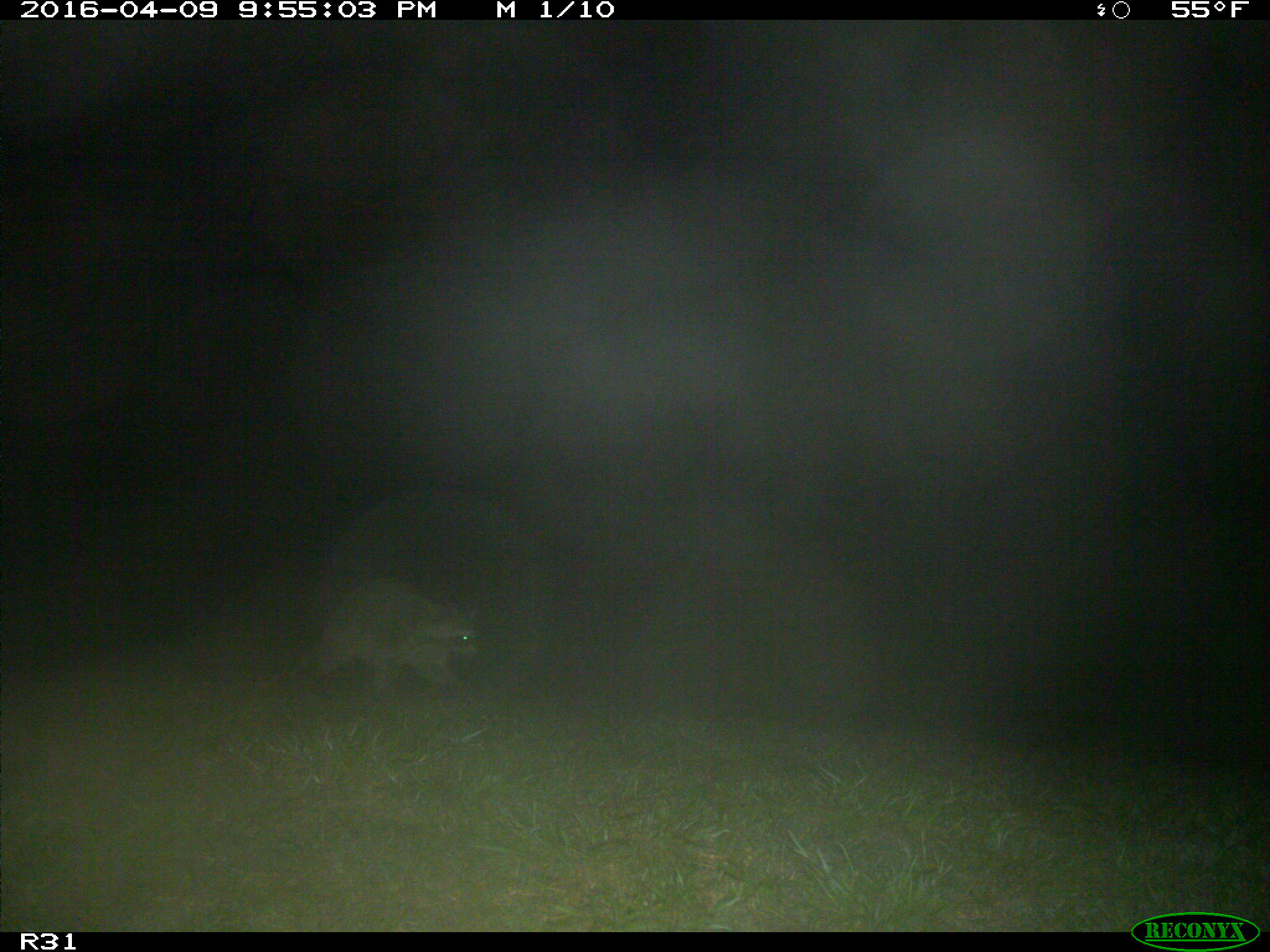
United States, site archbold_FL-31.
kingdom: Animalia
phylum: Chordata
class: Mammalia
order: Carnivora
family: Procyonidae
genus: Procyon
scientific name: Procyon lotor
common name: common raccoon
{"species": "Procyon lotor (common raccoon)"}